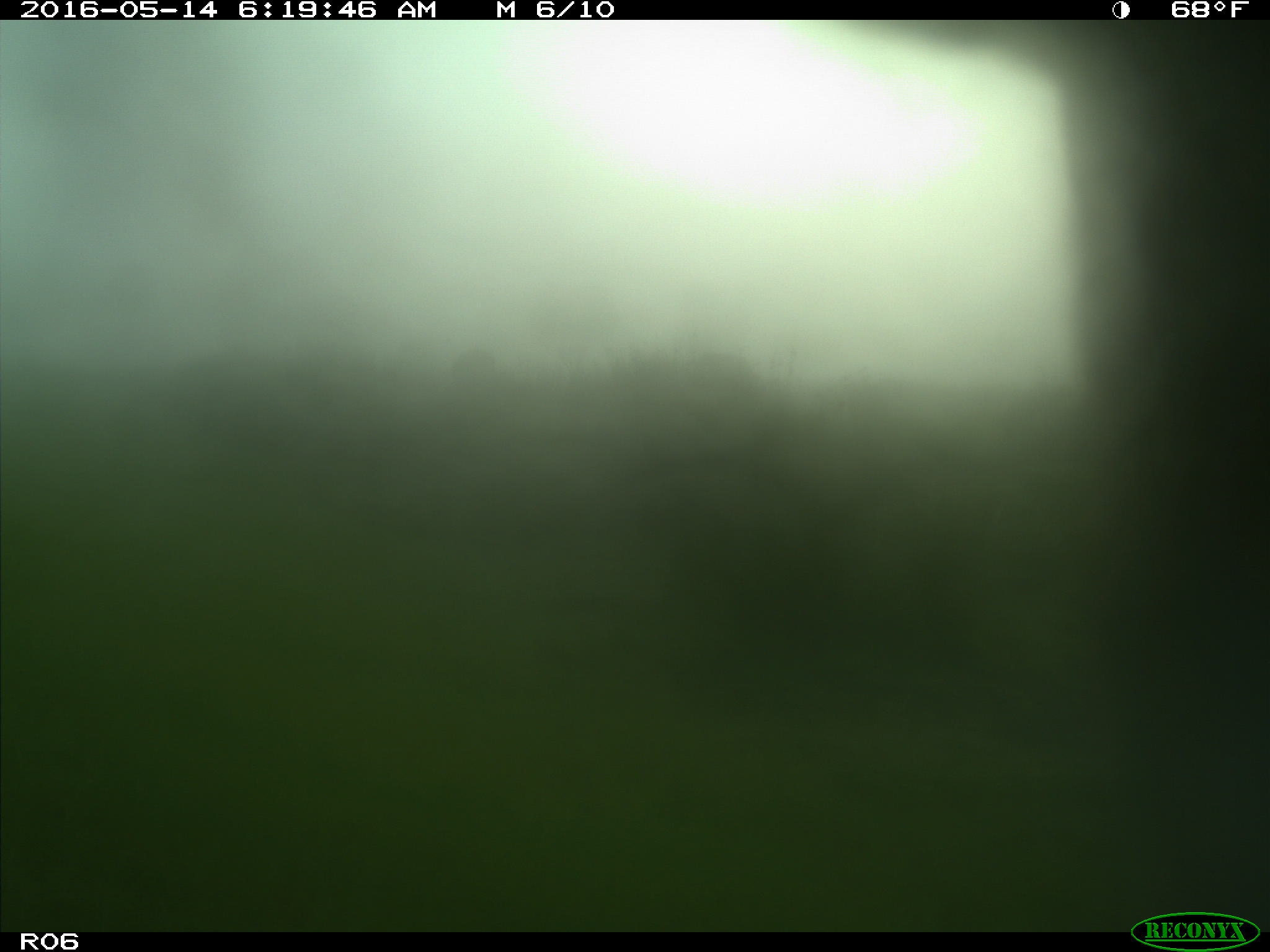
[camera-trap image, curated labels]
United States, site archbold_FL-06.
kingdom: Animalia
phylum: Chordata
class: Mammalia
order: Artiodactyla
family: Bovidae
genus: Bos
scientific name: Bos taurus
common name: domestic cow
Bos taurus (domestic cow).